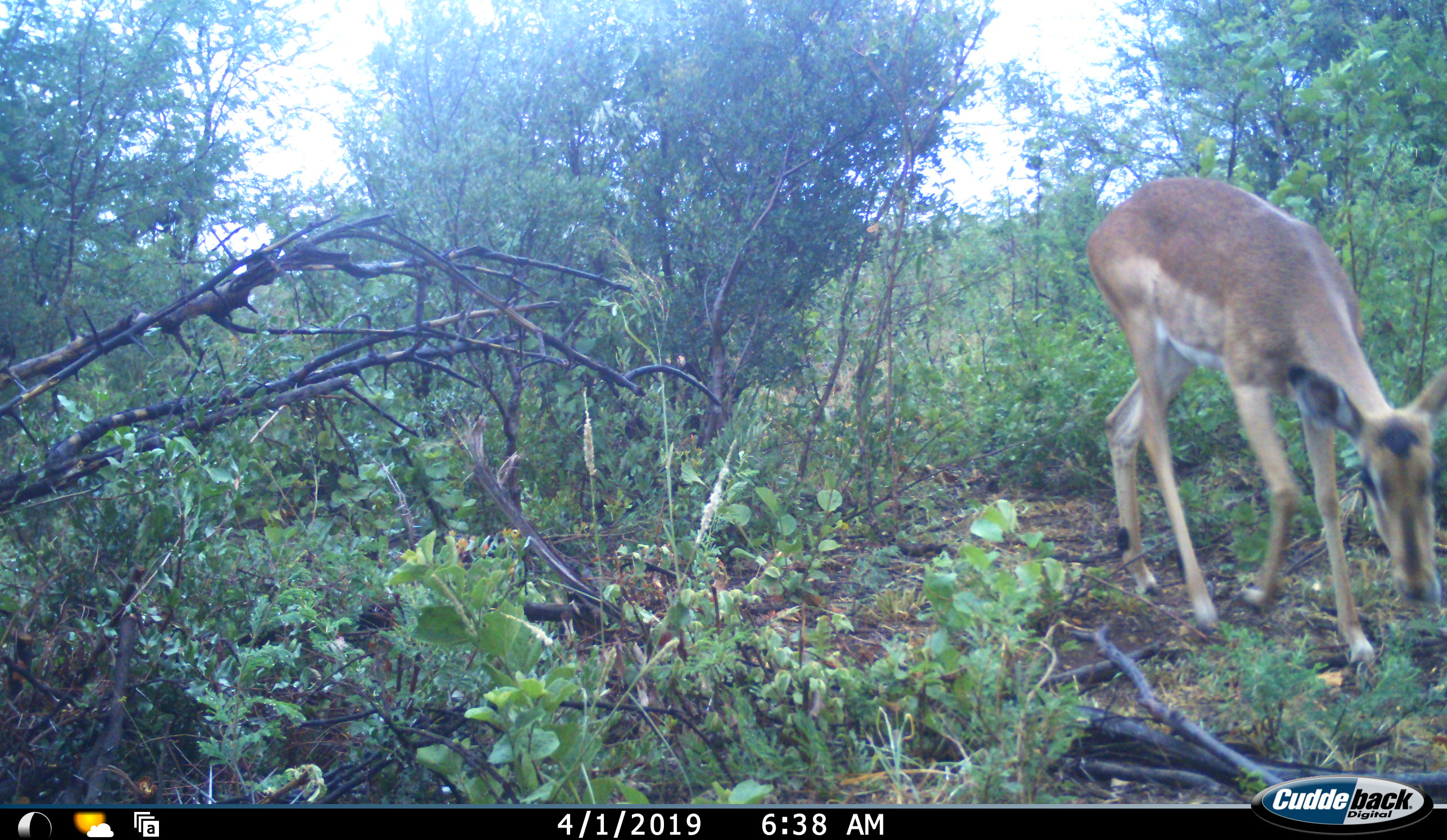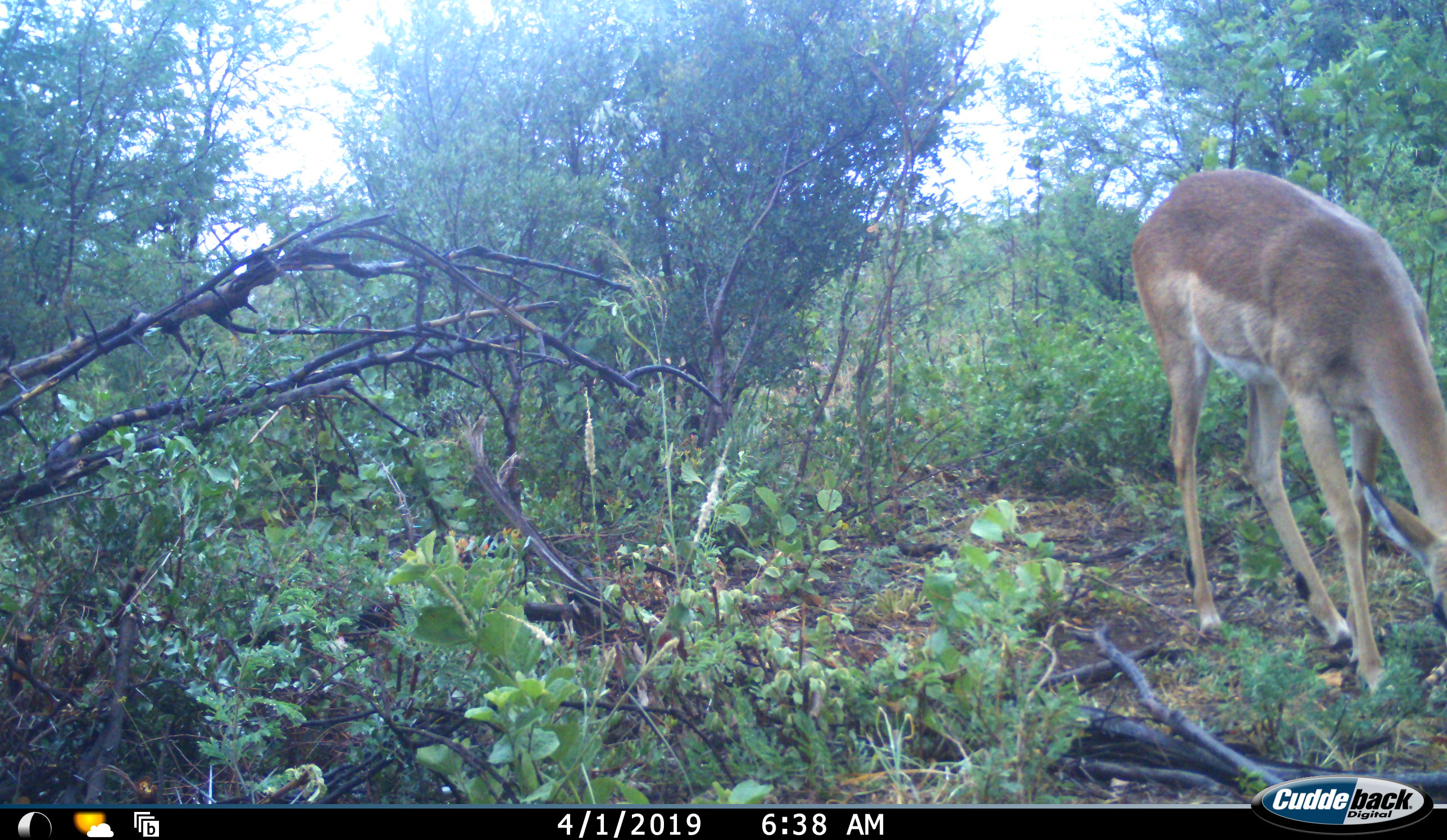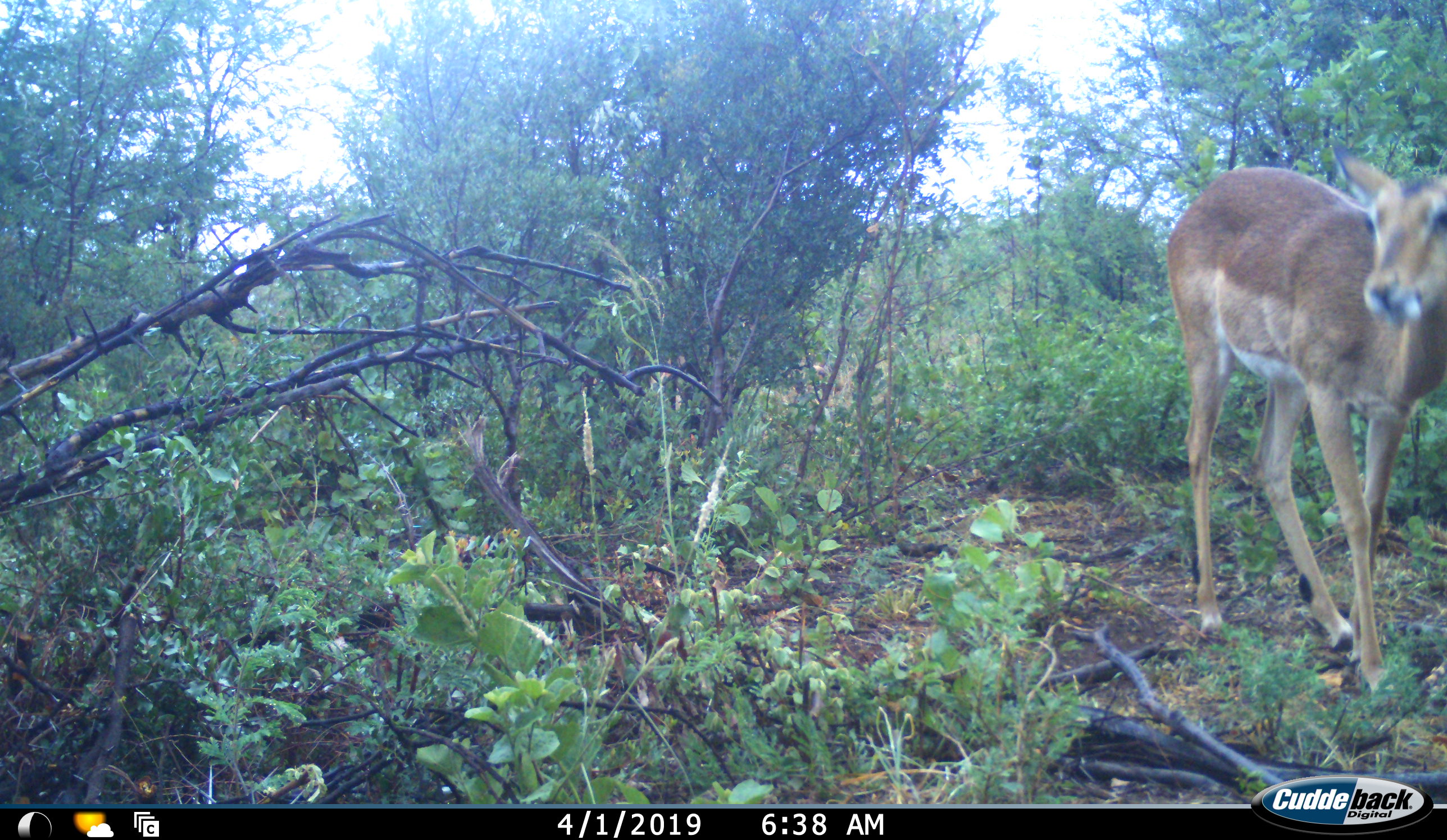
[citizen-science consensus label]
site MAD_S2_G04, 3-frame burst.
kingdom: Animalia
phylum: Chordata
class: Mammalia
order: Artiodactyla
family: Bovidae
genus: Aepyceros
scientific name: Aepyceros melampus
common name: impala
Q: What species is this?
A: Impala (Aepyceros melampus).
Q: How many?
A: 1.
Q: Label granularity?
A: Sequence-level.